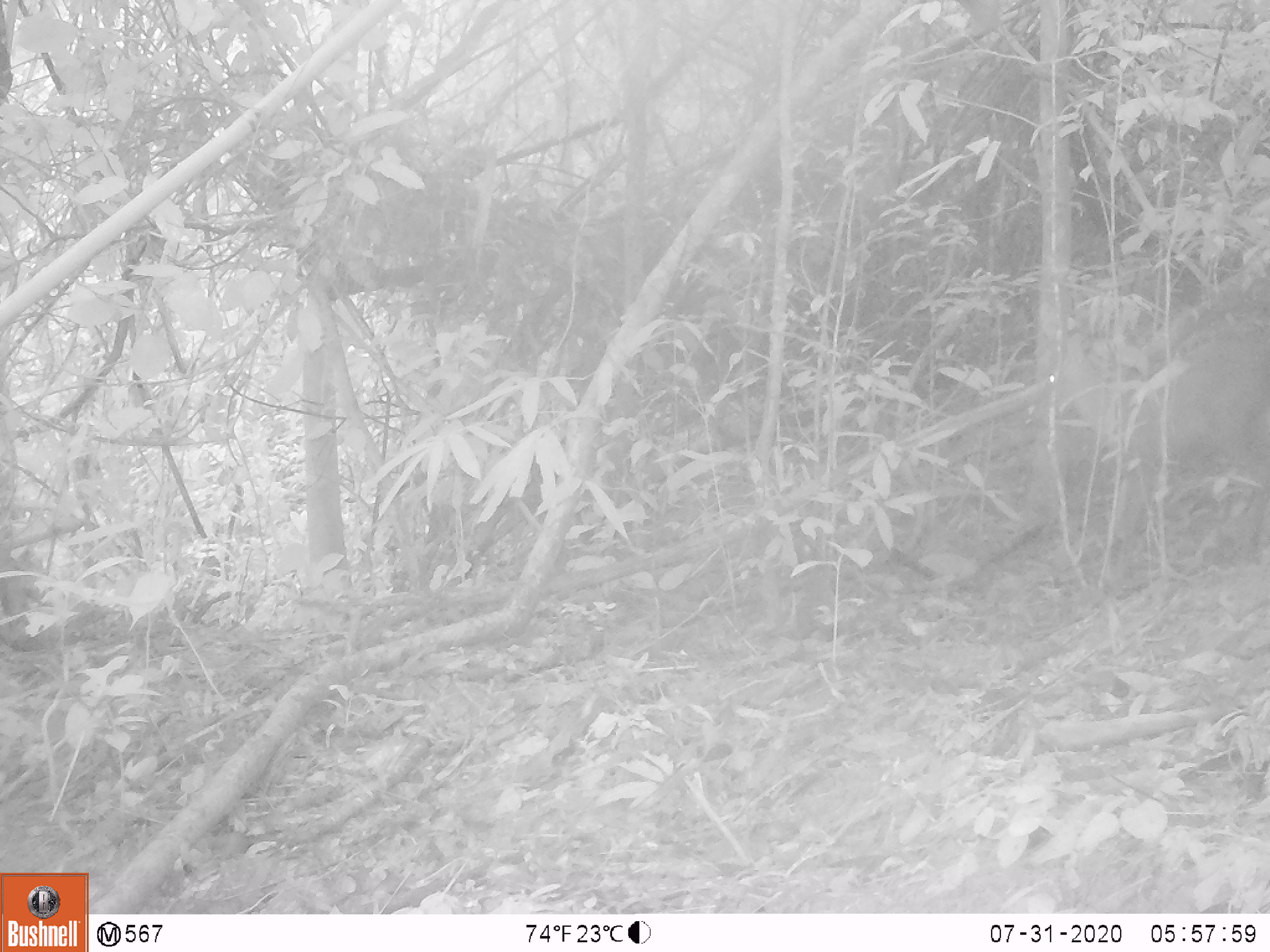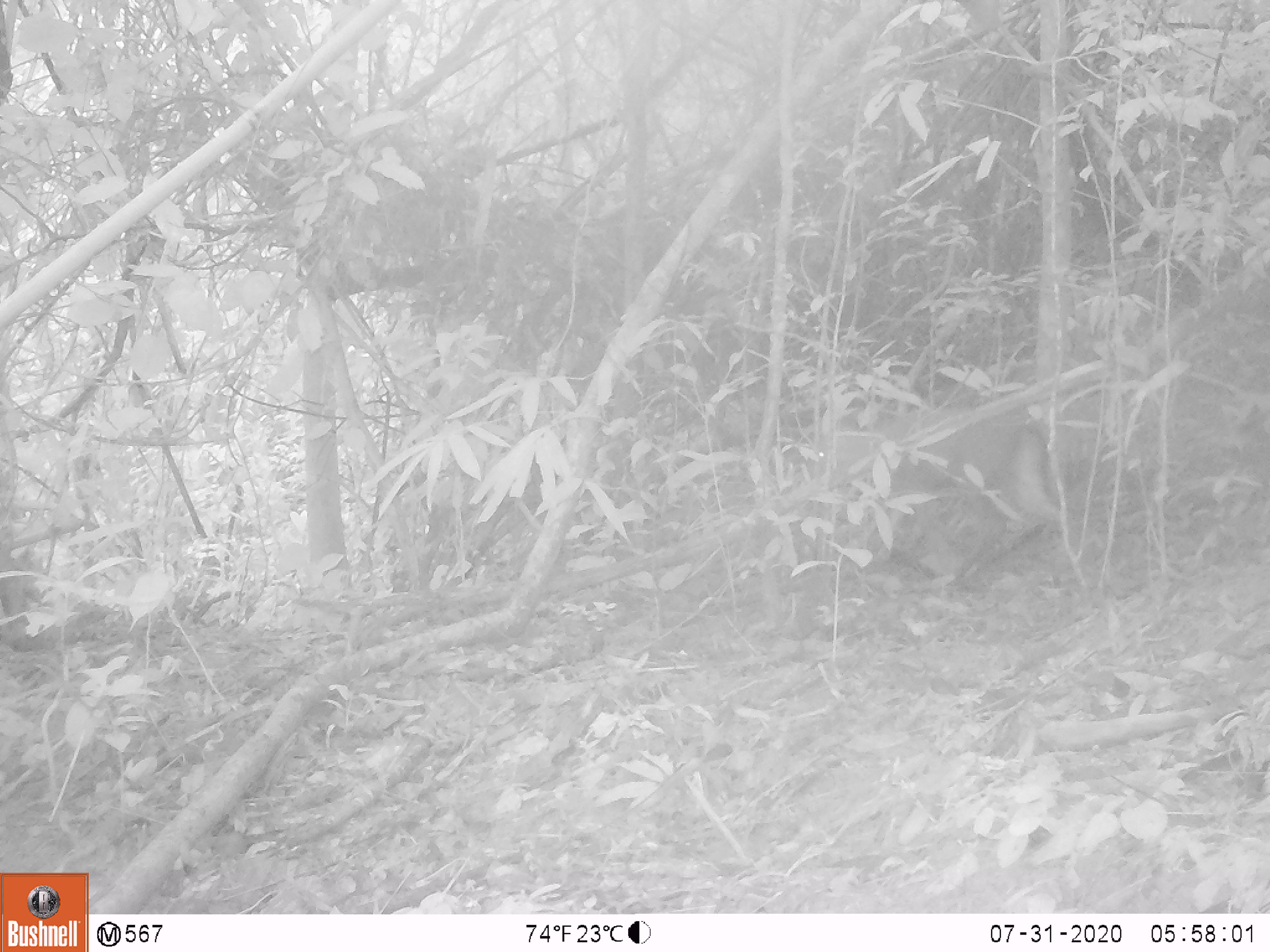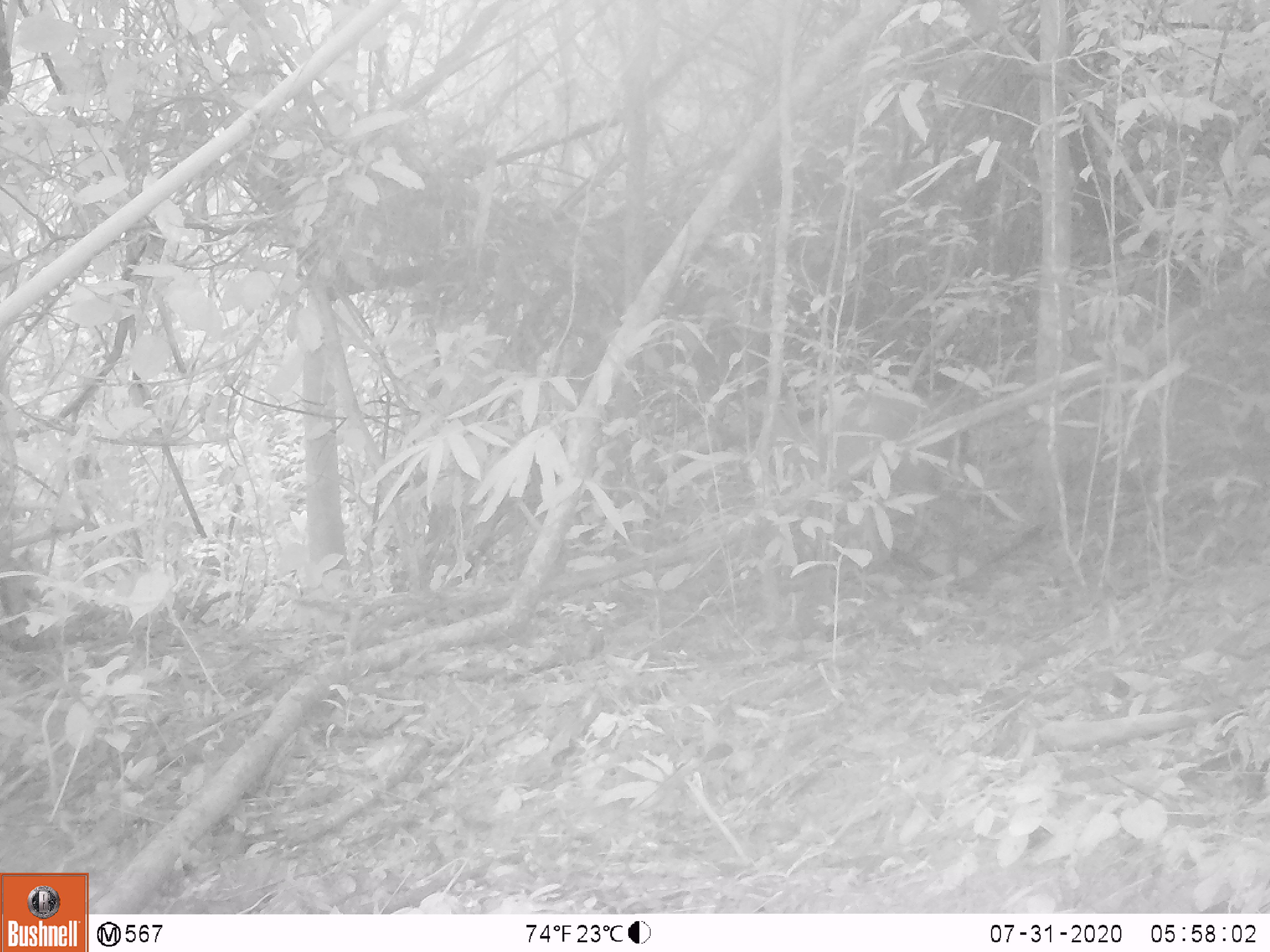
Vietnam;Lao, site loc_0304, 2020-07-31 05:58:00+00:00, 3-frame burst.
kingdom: Animalia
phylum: Chordata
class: Mammalia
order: Artiodactyla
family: Cervidae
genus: Muntiacus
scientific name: Muntiacus rooseveltorum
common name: roosevelt's muntjac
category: roosevelts muntjac group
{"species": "roosevelts muntjac group (roosevelt's muntjac) (Muntiacus rooseveltorum)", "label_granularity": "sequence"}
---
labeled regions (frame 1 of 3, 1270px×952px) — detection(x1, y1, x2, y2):
roosevelts muntjac group: detection(1046, 337, 1268, 543)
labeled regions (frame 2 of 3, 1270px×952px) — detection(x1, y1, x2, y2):
roosevelts muntjac group: detection(809, 404, 1062, 523)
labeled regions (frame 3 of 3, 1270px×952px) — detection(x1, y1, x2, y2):
roosevelts muntjac group: detection(726, 392, 963, 540)